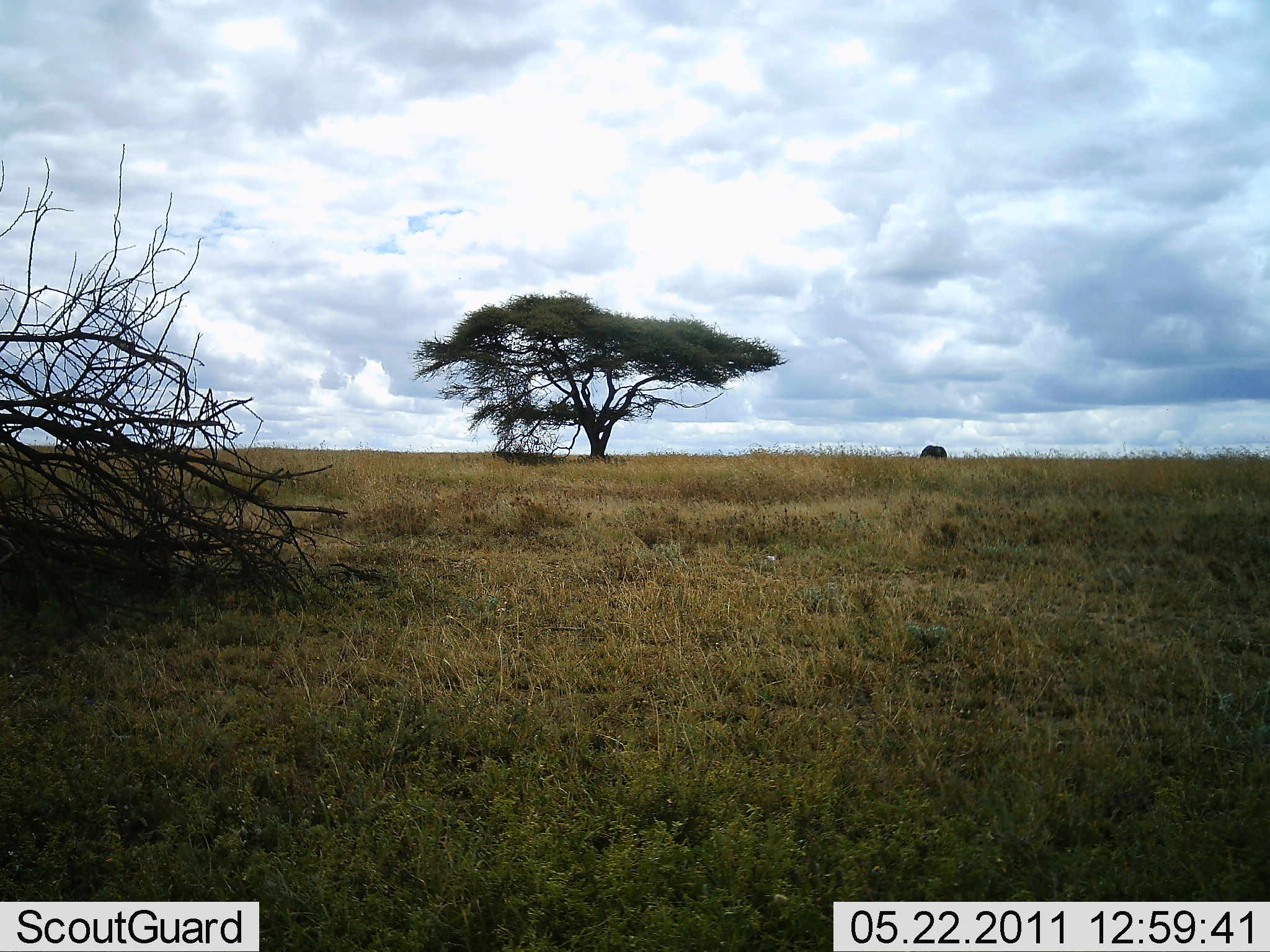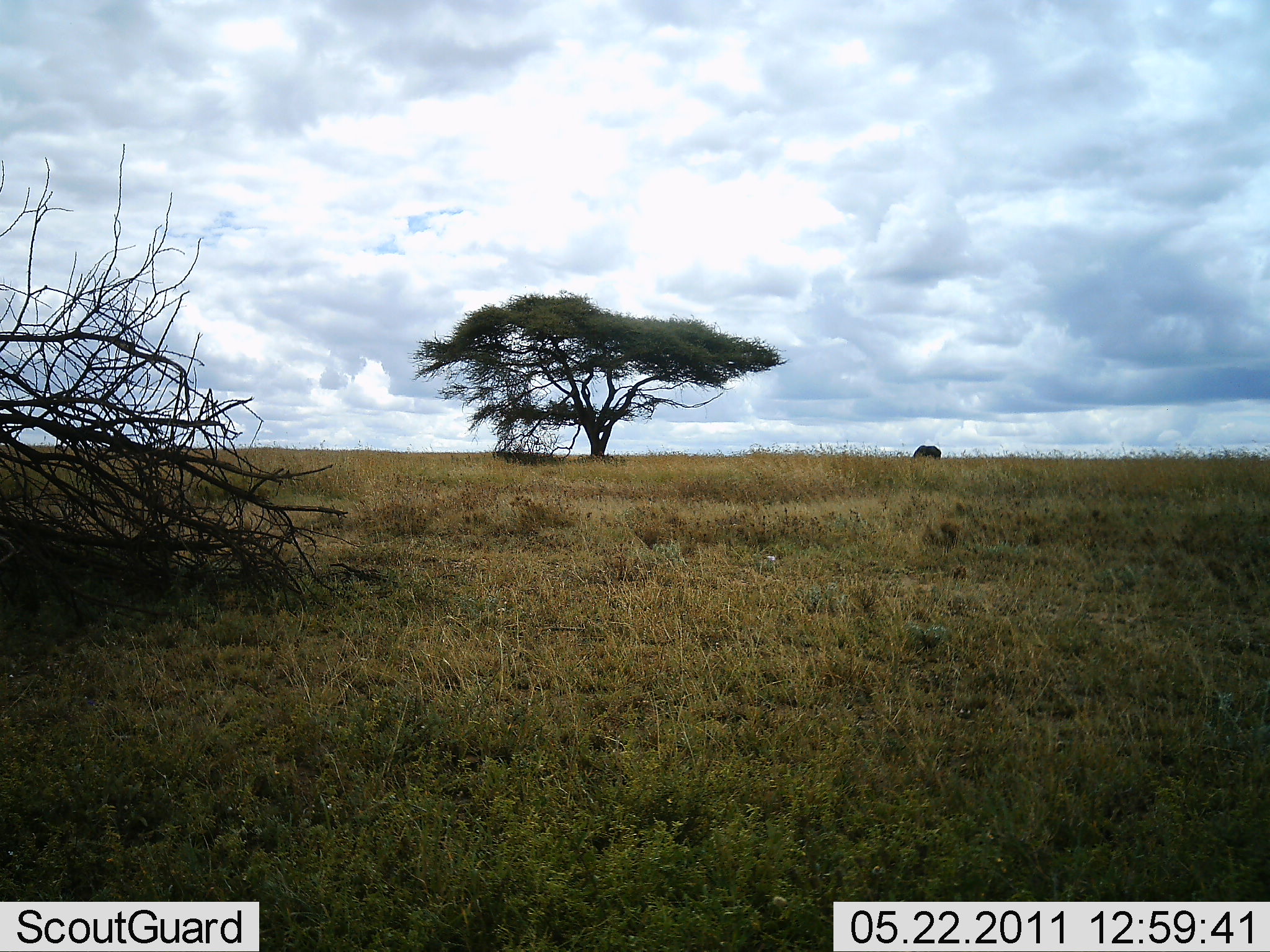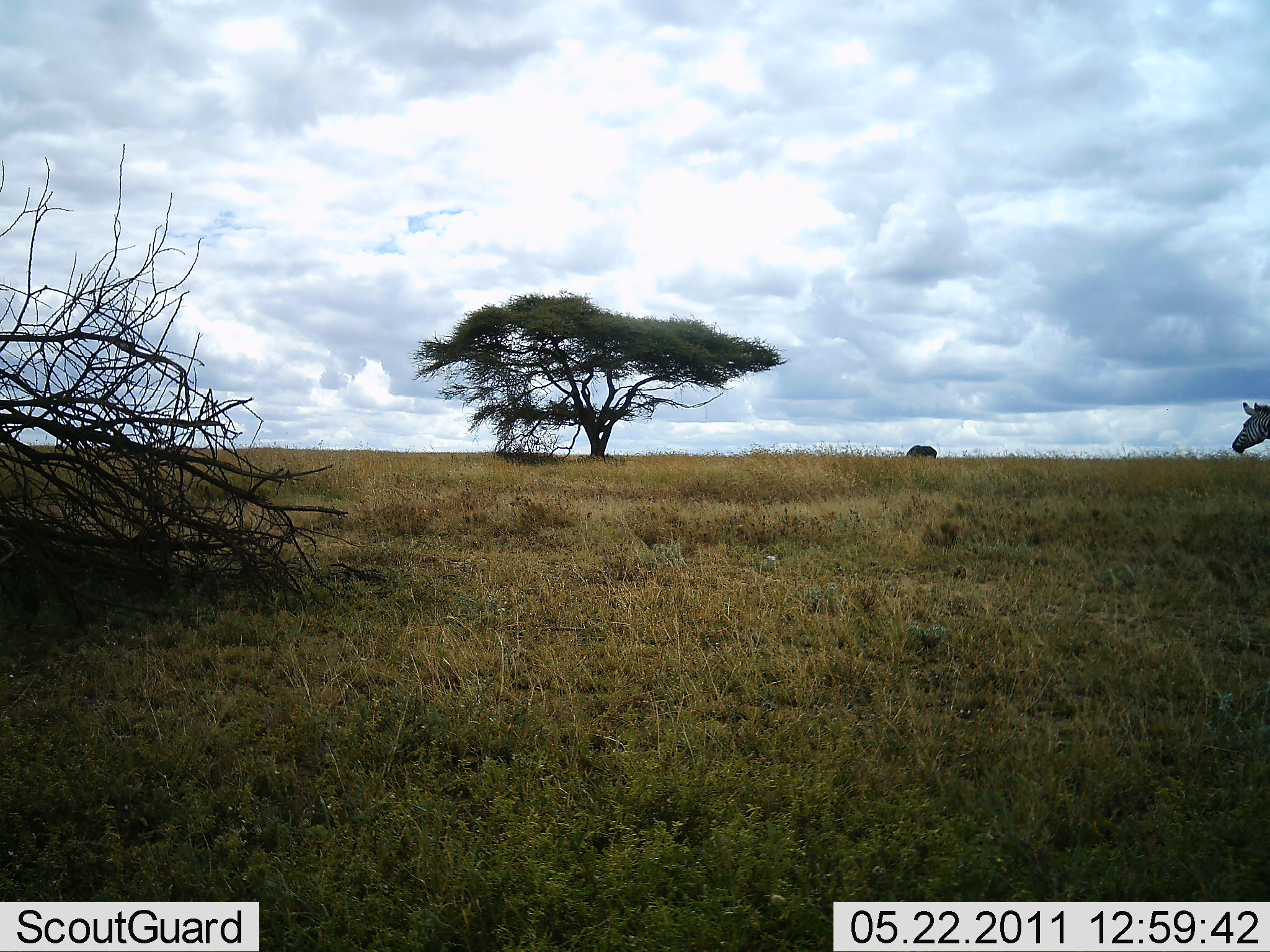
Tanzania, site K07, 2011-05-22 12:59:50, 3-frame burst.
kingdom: Animalia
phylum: Chordata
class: Mammalia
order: Perissodactyla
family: Equidae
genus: Equus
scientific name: Equus quagga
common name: plains zebra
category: zebra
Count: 1.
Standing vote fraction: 30%.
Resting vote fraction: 0%.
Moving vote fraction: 70%.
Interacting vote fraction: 0%.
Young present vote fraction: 0%.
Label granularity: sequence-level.